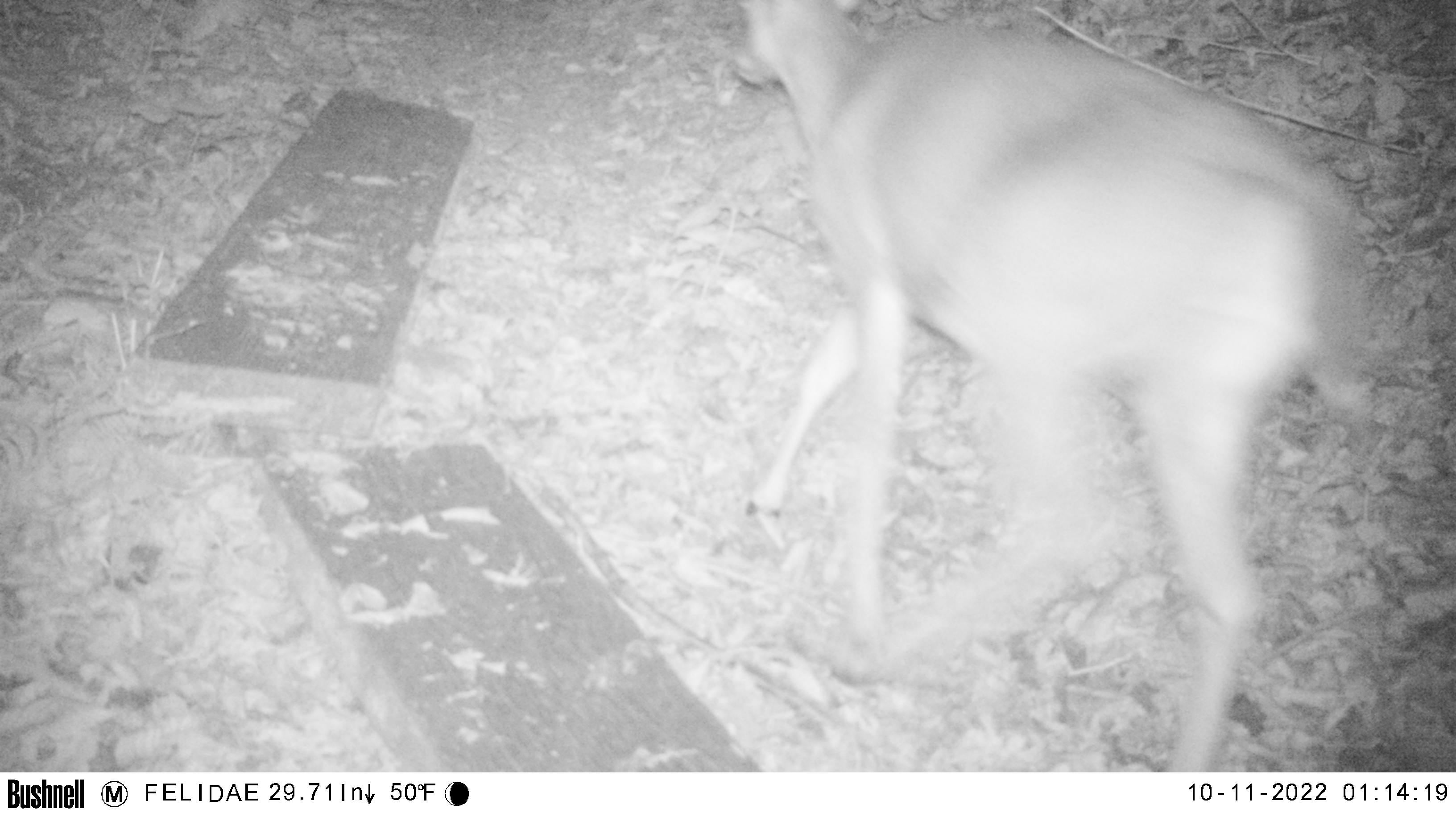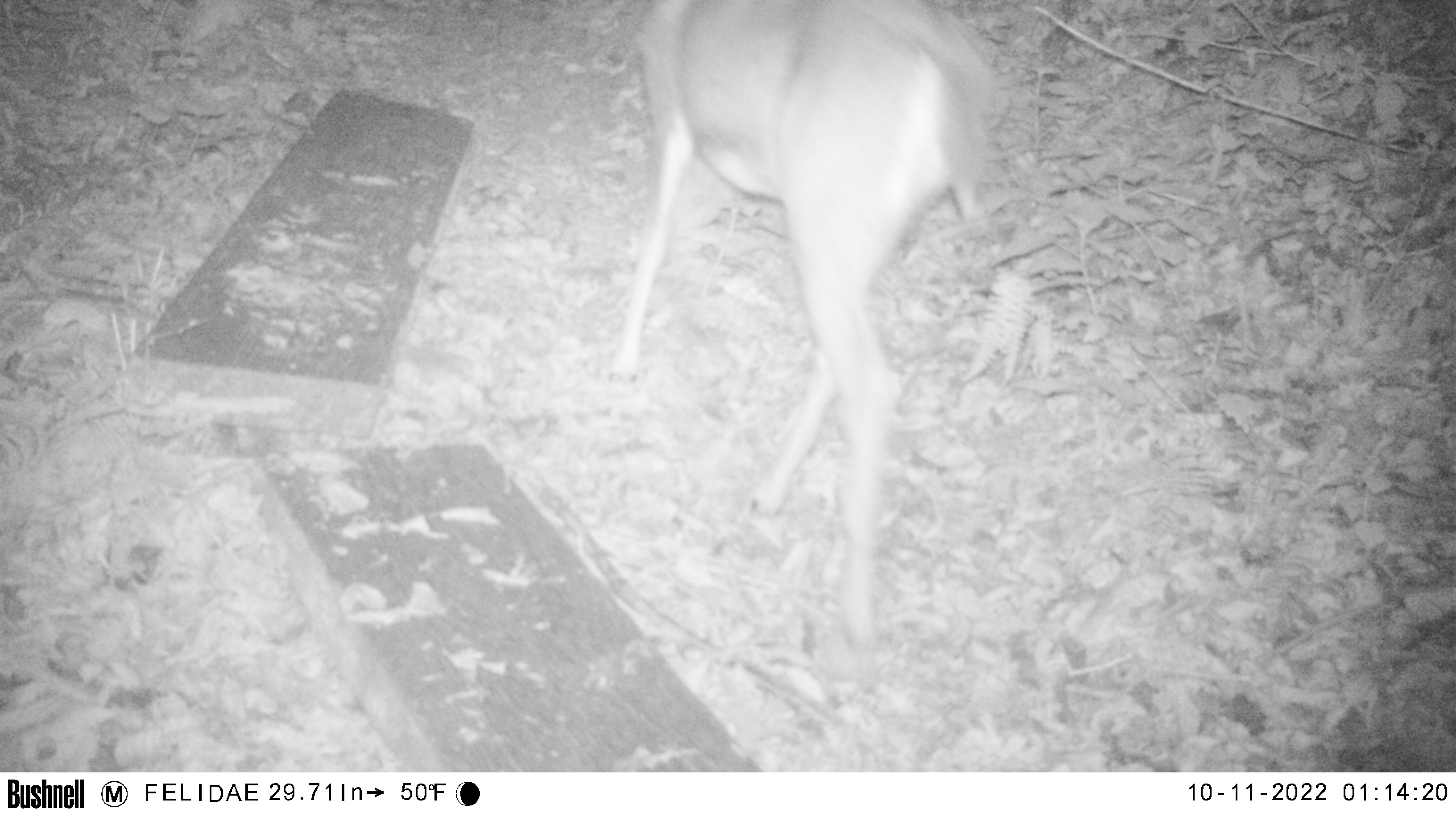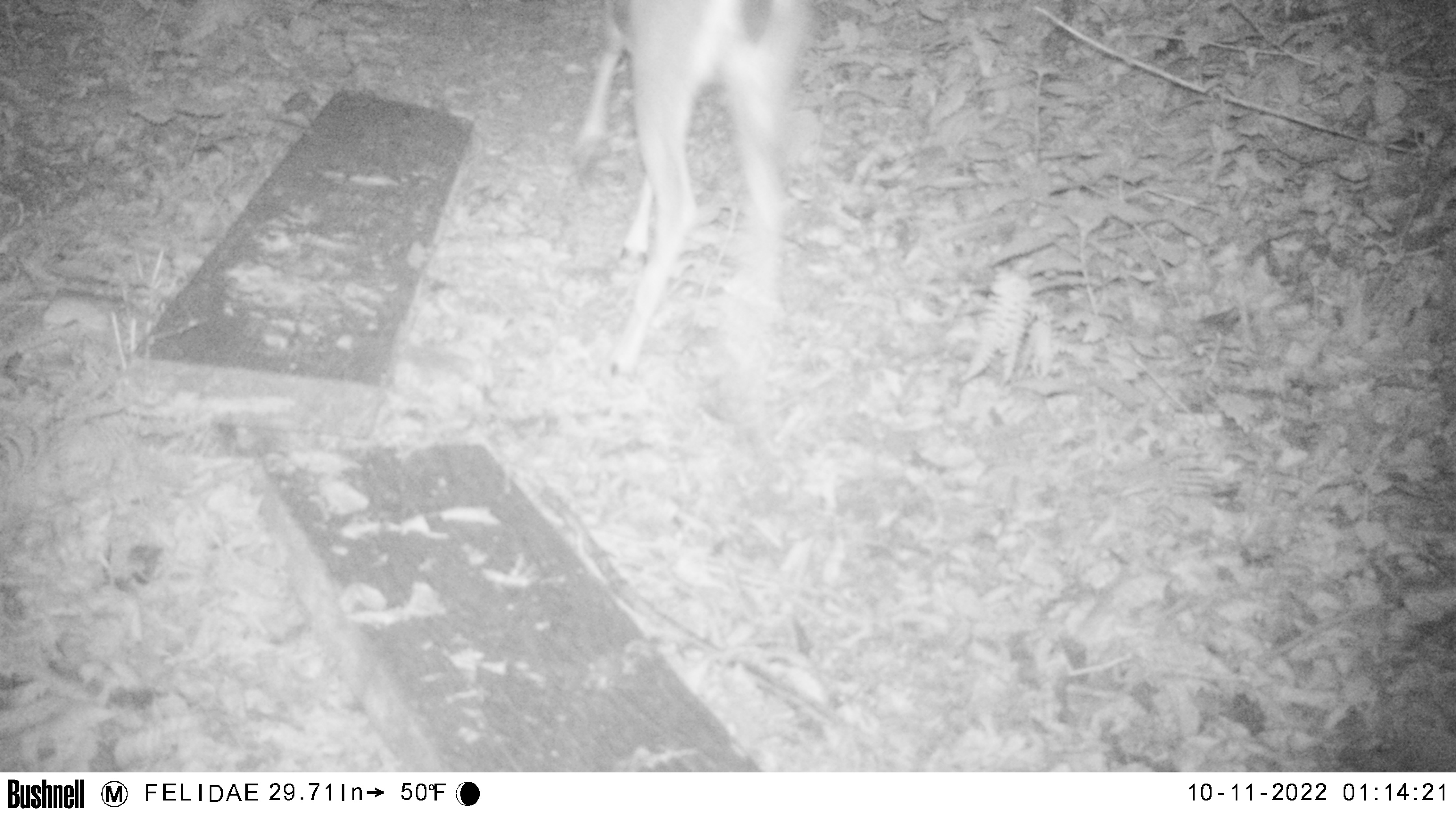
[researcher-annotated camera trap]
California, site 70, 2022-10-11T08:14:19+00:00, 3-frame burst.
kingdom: Animalia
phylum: Chordata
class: Mammalia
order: Artiodactyla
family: Cervidae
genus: Odocoileus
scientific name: Odocoileus hemionus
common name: mule deer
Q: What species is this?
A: Mule deer (Odocoileus hemionus).